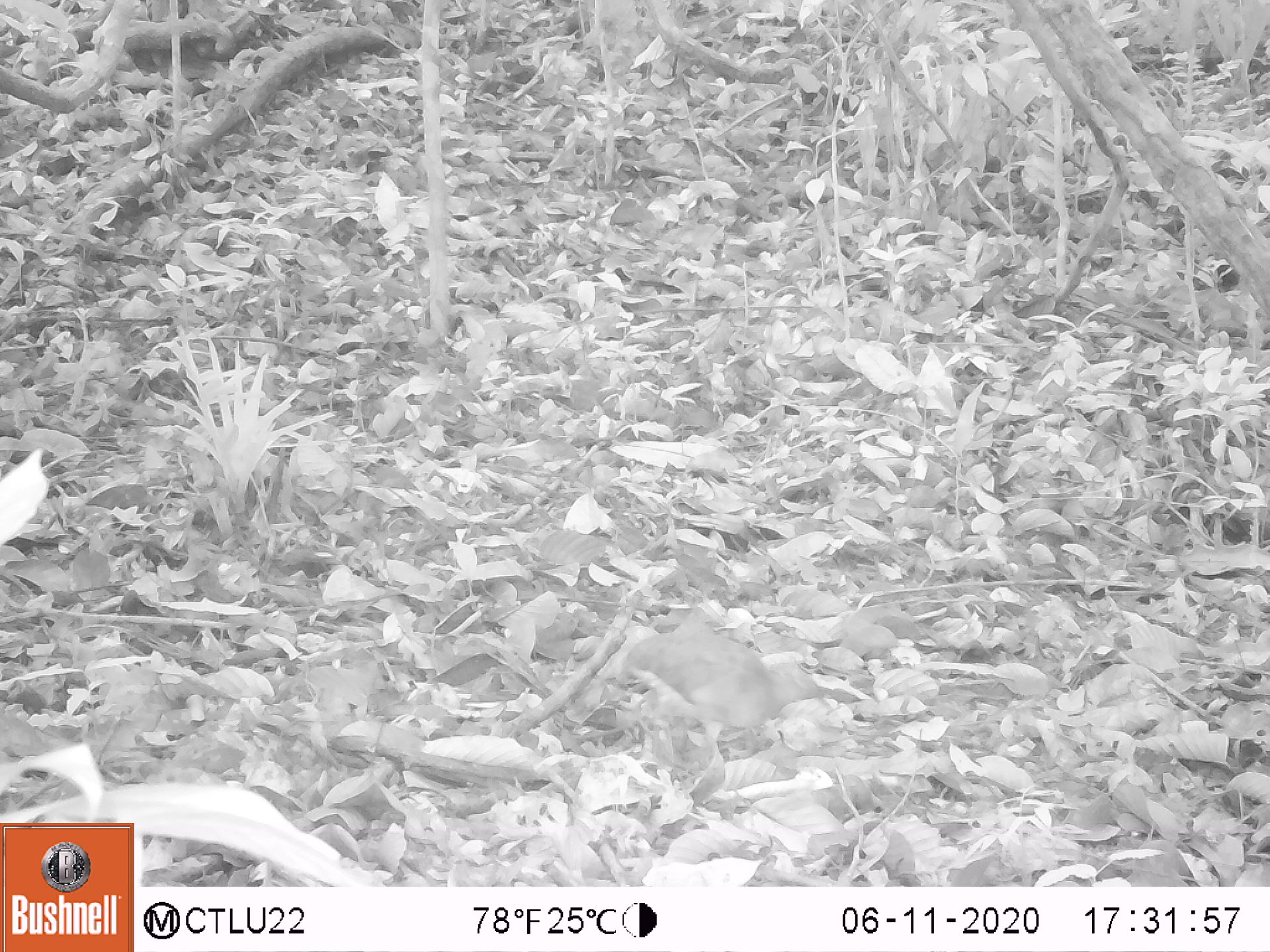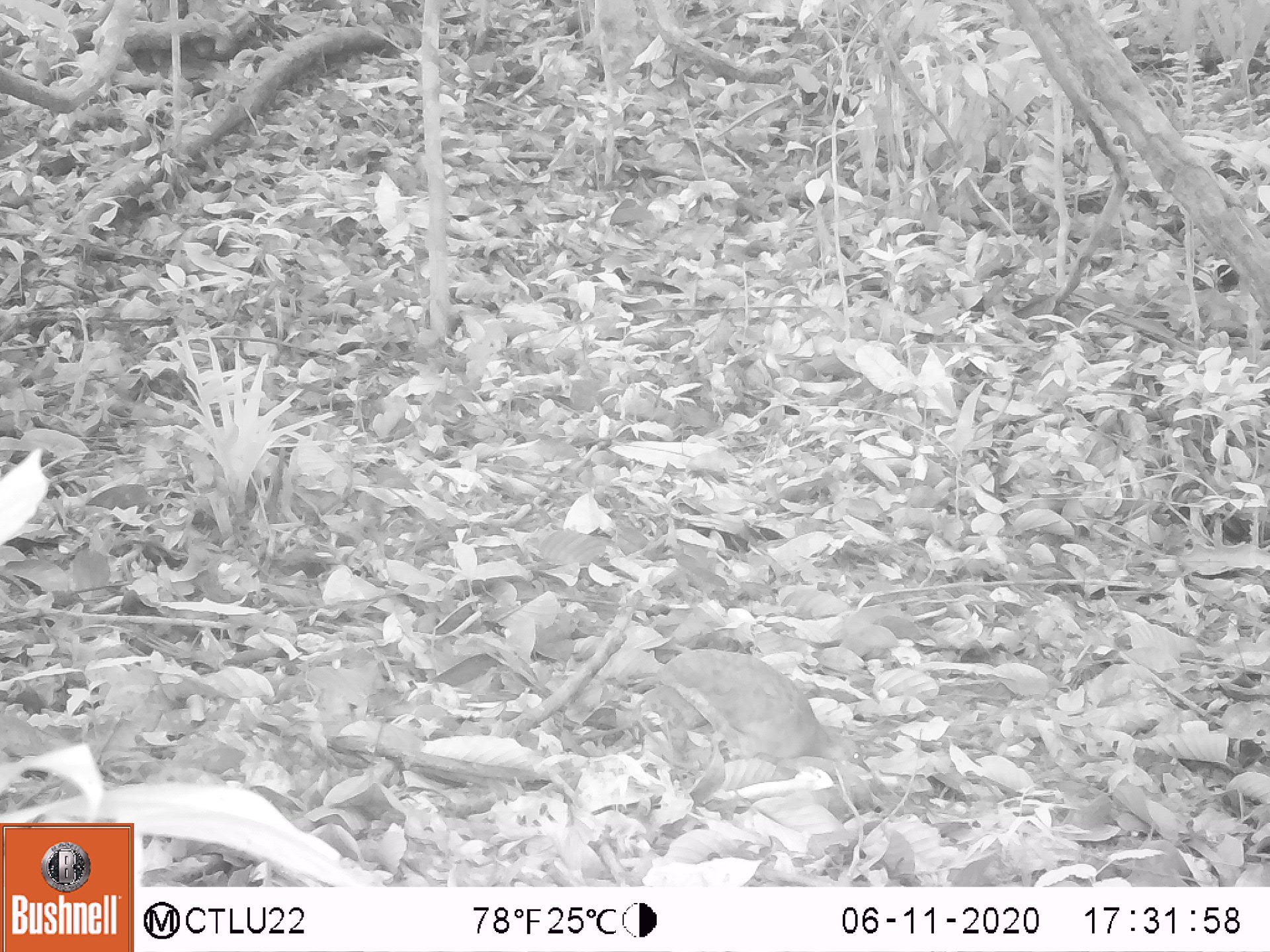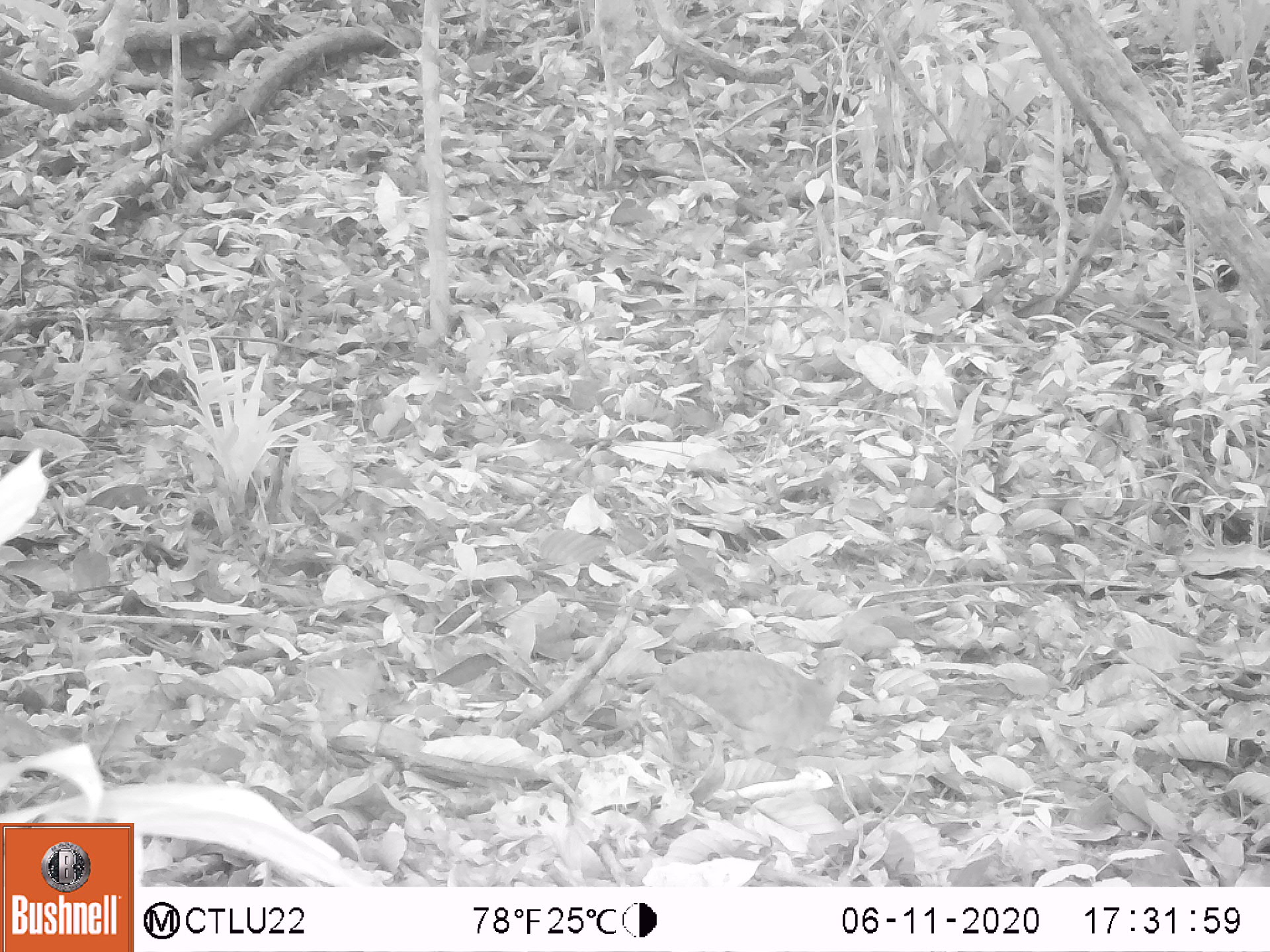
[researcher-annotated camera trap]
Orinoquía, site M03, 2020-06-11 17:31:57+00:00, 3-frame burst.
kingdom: Animalia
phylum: Chordata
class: Aves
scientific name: Aves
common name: bird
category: unknown bird